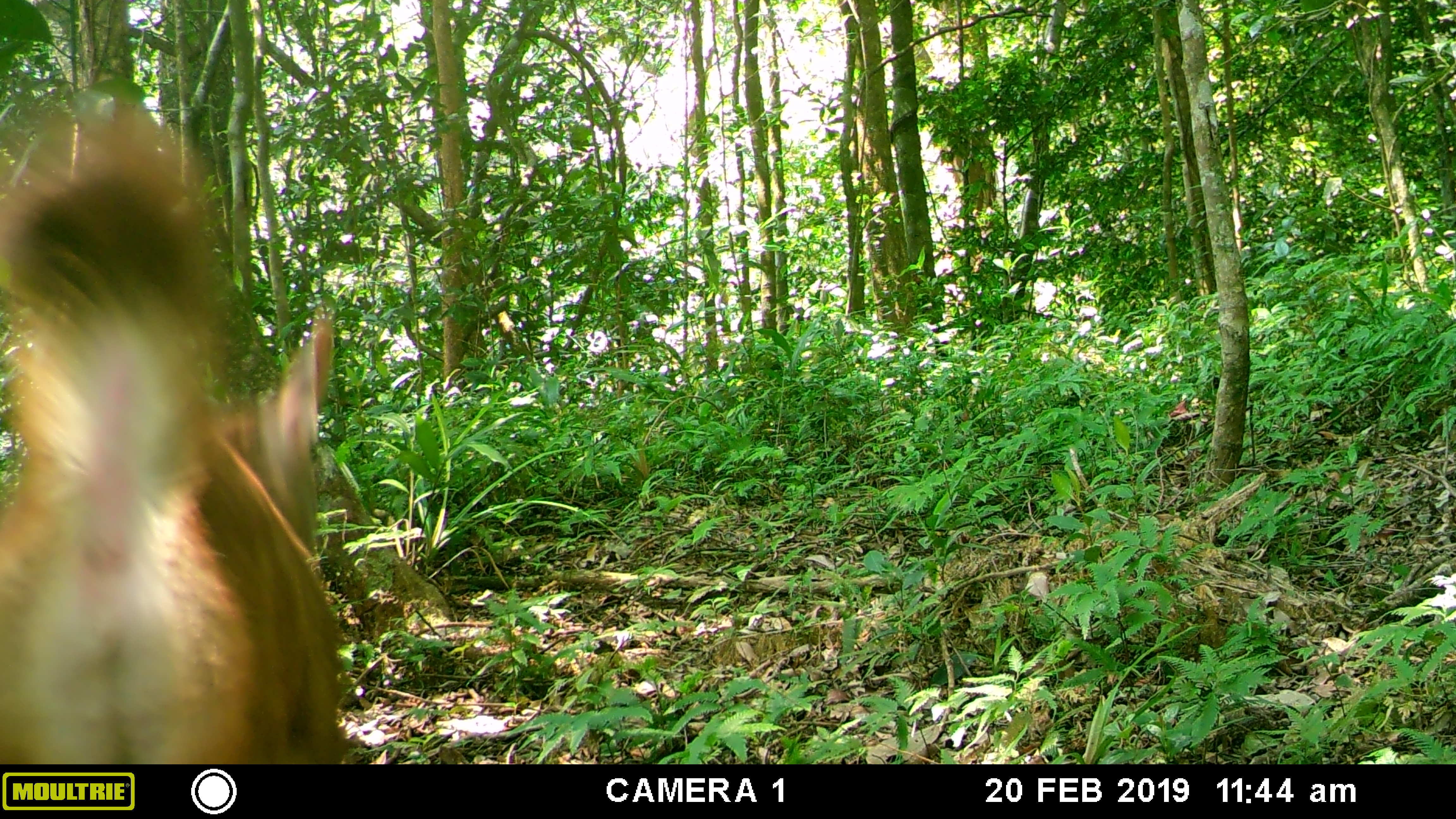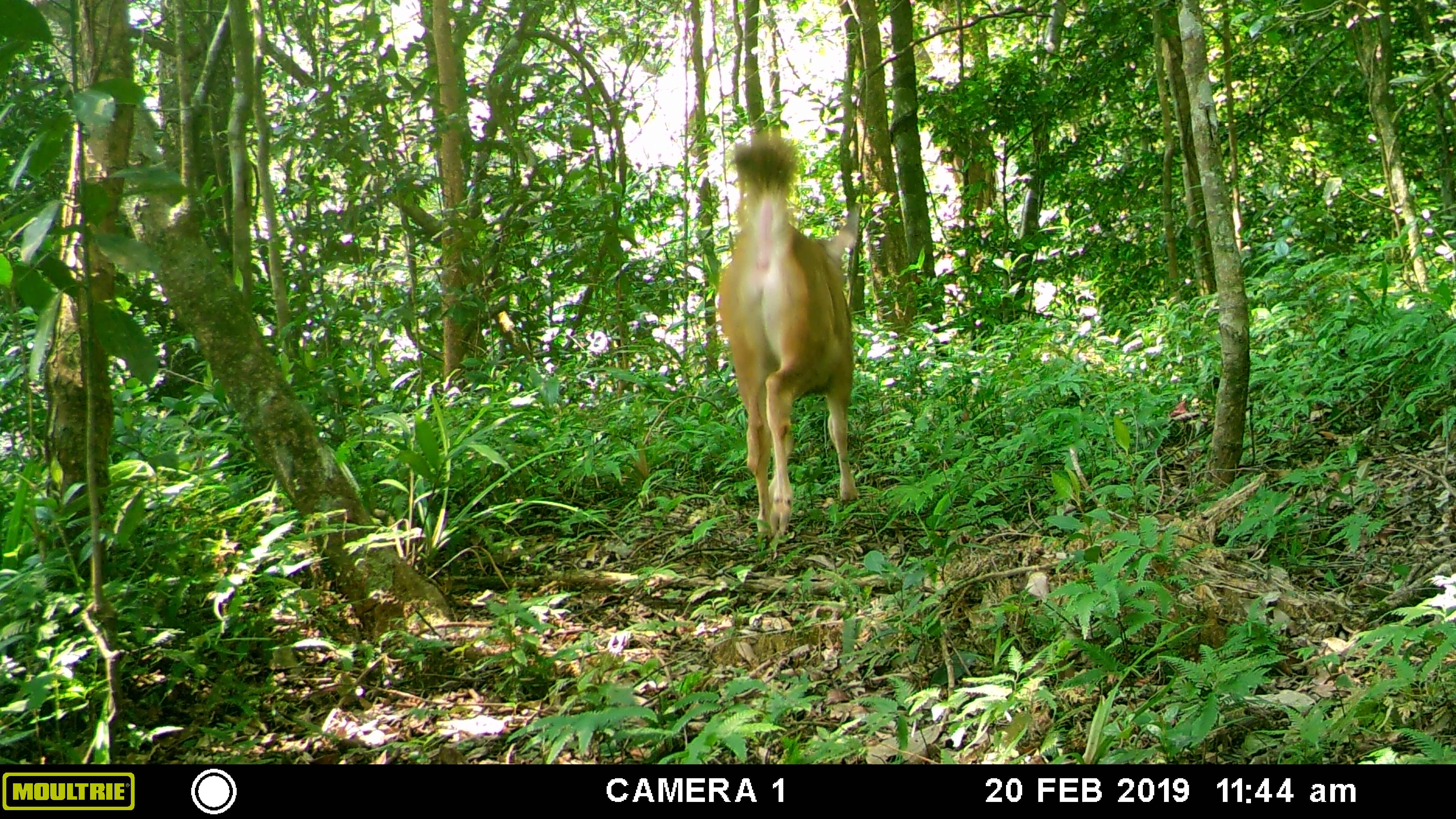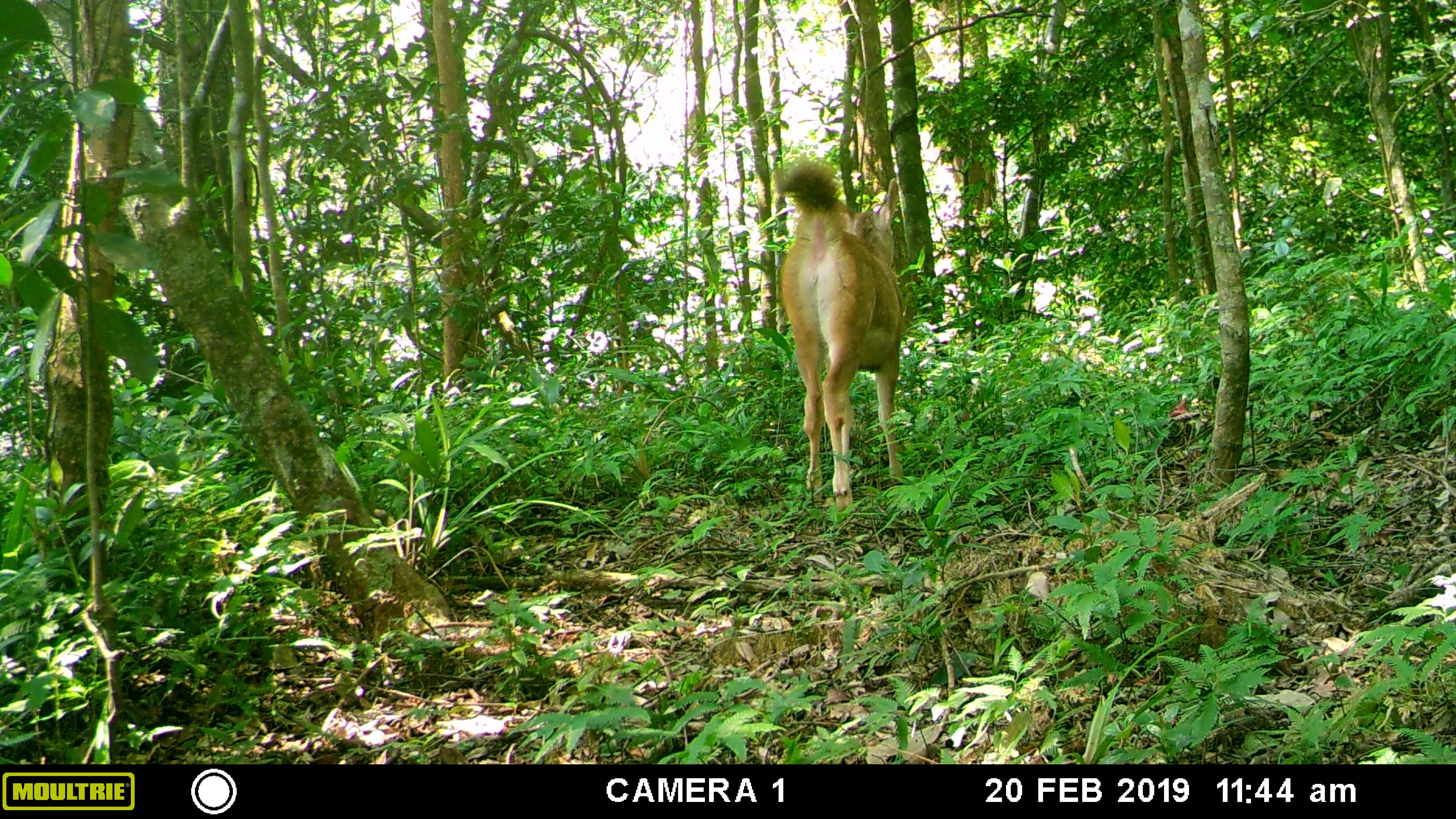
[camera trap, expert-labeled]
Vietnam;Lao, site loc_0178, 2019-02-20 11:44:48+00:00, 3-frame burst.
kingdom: Animalia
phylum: Chordata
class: Mammalia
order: Artiodactyla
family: Cervidae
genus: Rusa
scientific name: Rusa unicolor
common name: sambar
Sambar (Rusa unicolor). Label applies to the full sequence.